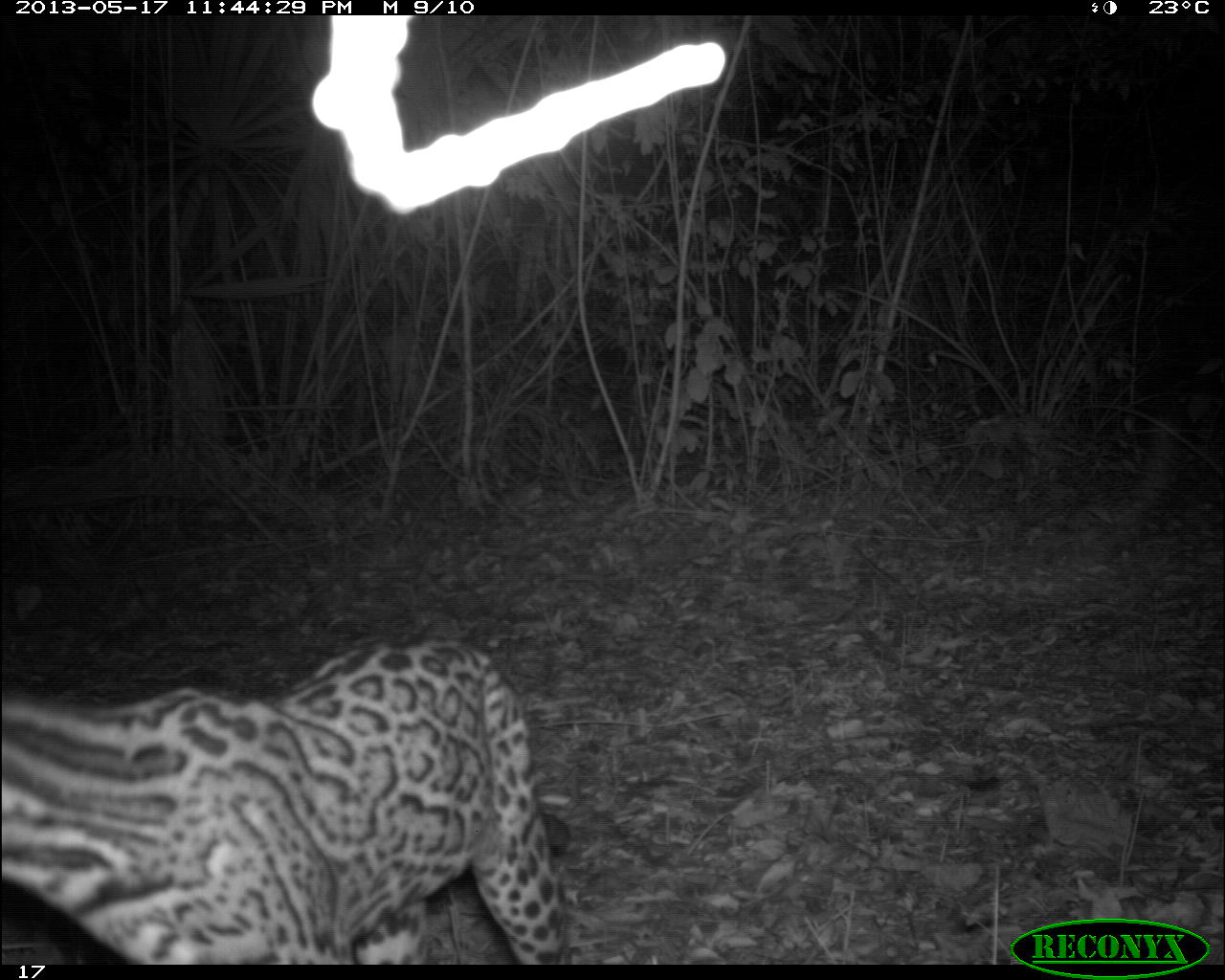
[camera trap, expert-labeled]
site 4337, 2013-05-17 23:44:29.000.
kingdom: Animalia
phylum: Chordata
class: Mammalia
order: Carnivora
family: Felidae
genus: Leopardus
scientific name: Leopardus pardalis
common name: ocelot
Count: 1.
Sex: female.